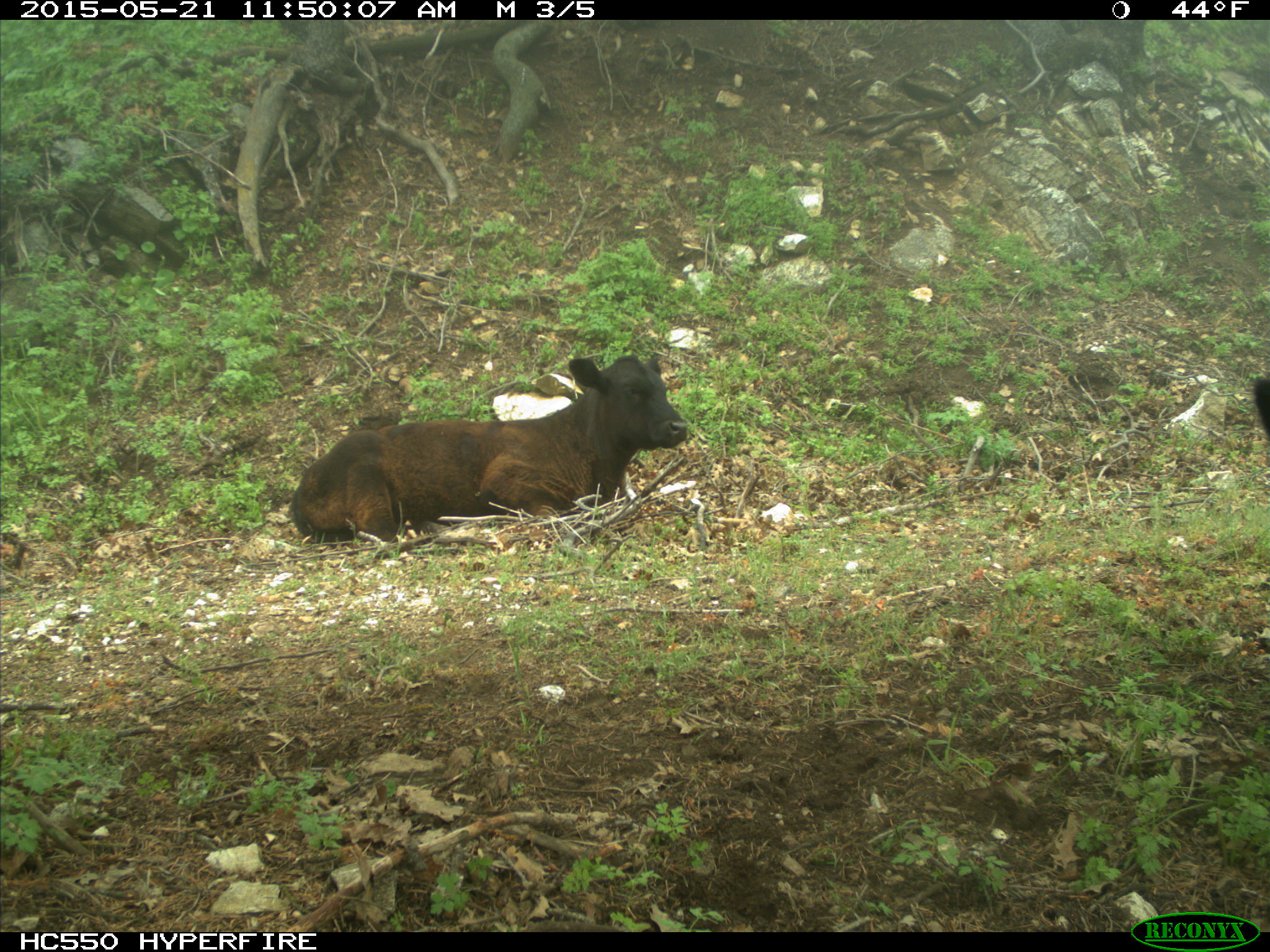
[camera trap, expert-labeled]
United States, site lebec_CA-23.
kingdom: Animalia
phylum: Chordata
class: Mammalia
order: Artiodactyla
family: Bovidae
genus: Bos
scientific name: Bos taurus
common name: domestic cow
Bos taurus (domestic cow).